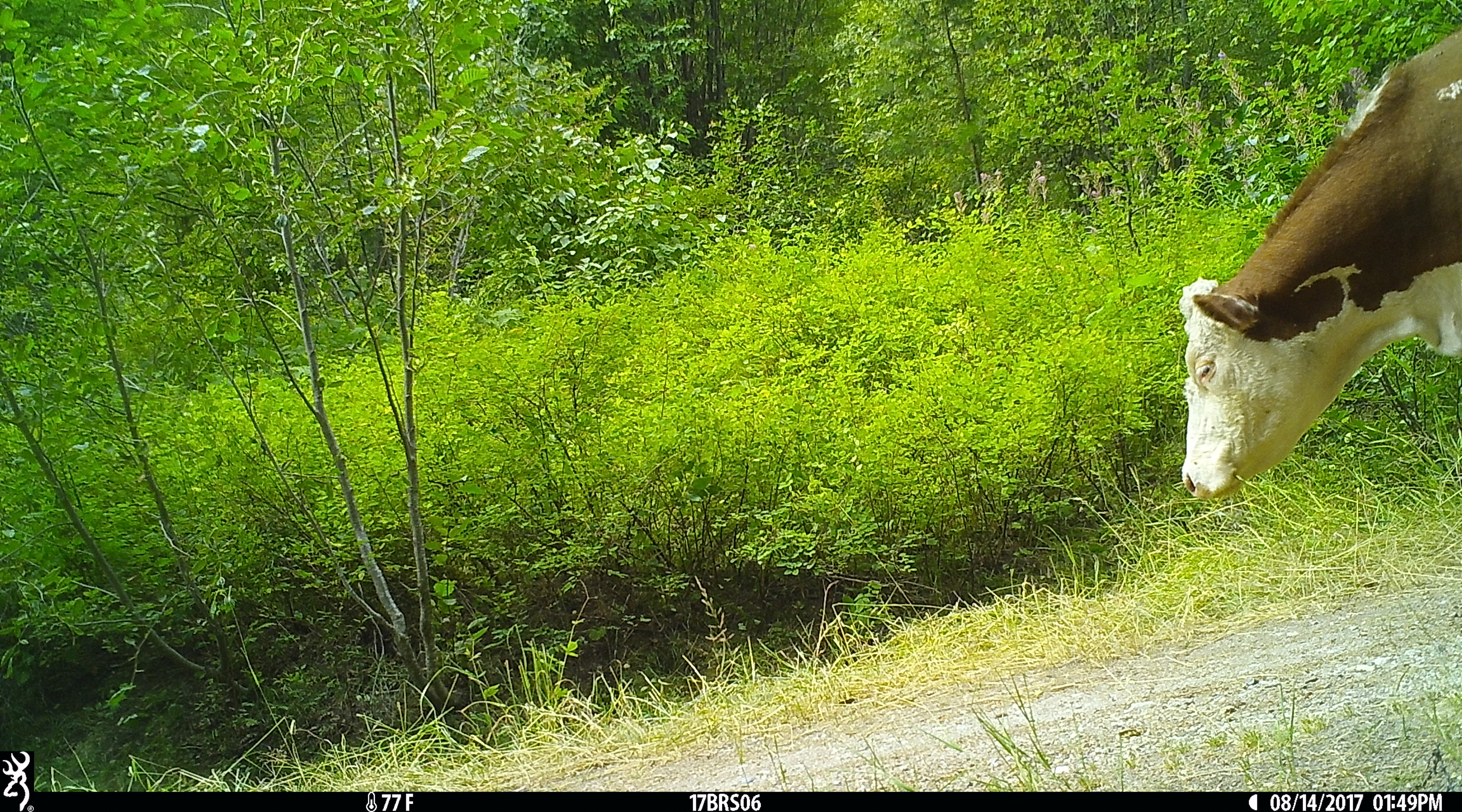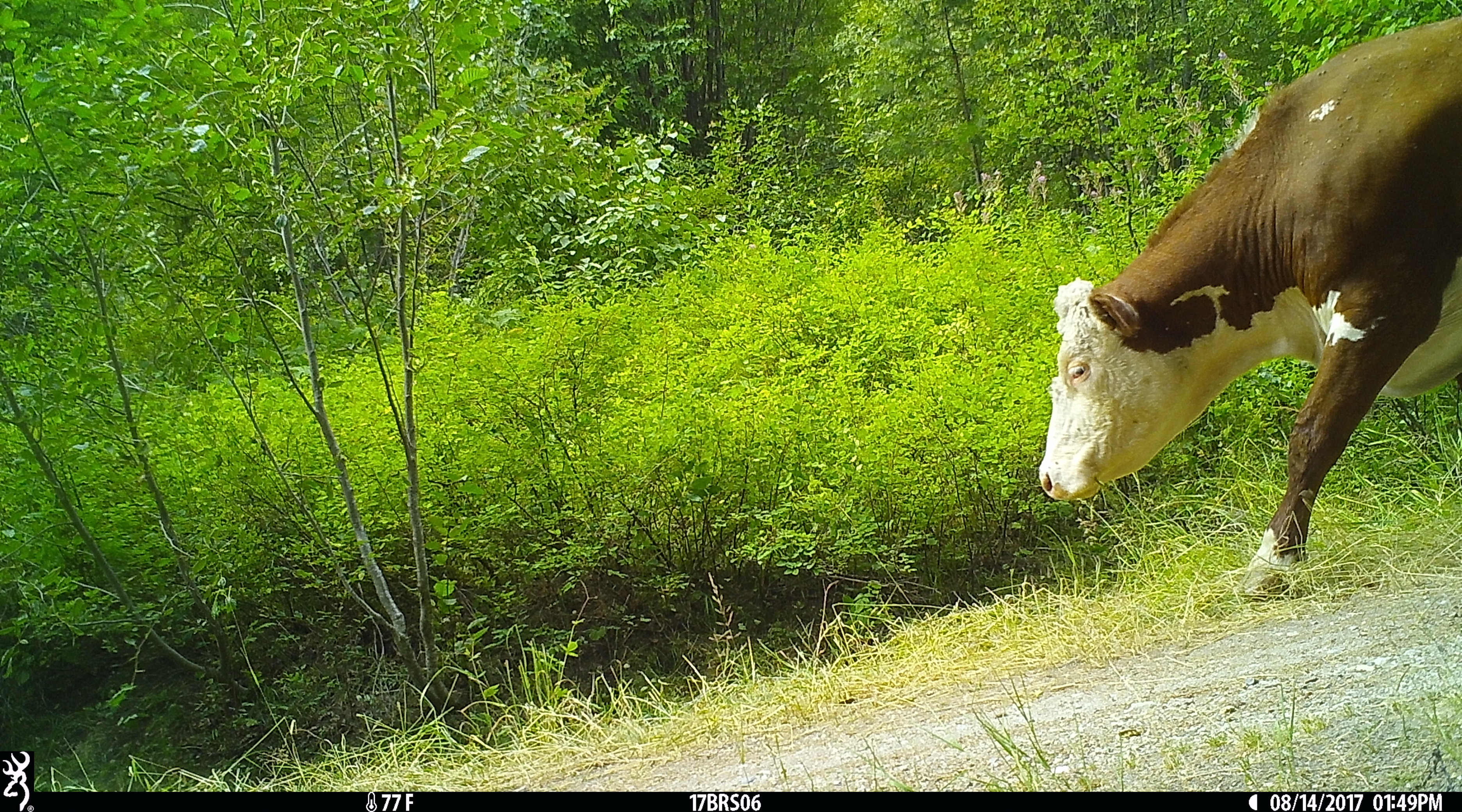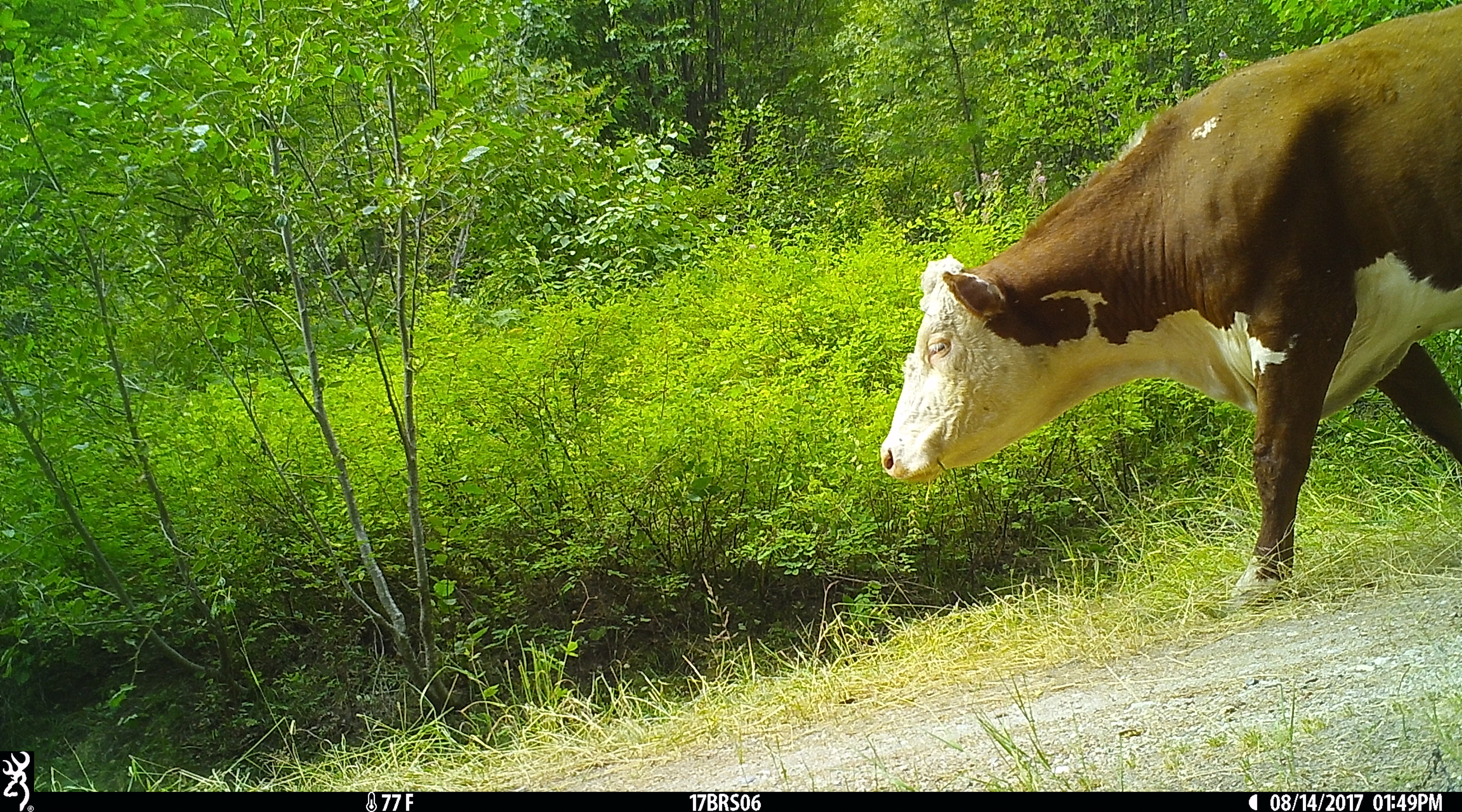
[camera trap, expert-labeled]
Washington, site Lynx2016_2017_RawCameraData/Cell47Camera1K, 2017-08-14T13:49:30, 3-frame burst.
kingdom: Animalia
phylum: Chordata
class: Mammalia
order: Artiodactyla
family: Bovidae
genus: Bos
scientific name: Bos taurus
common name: domestic cattle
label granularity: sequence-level